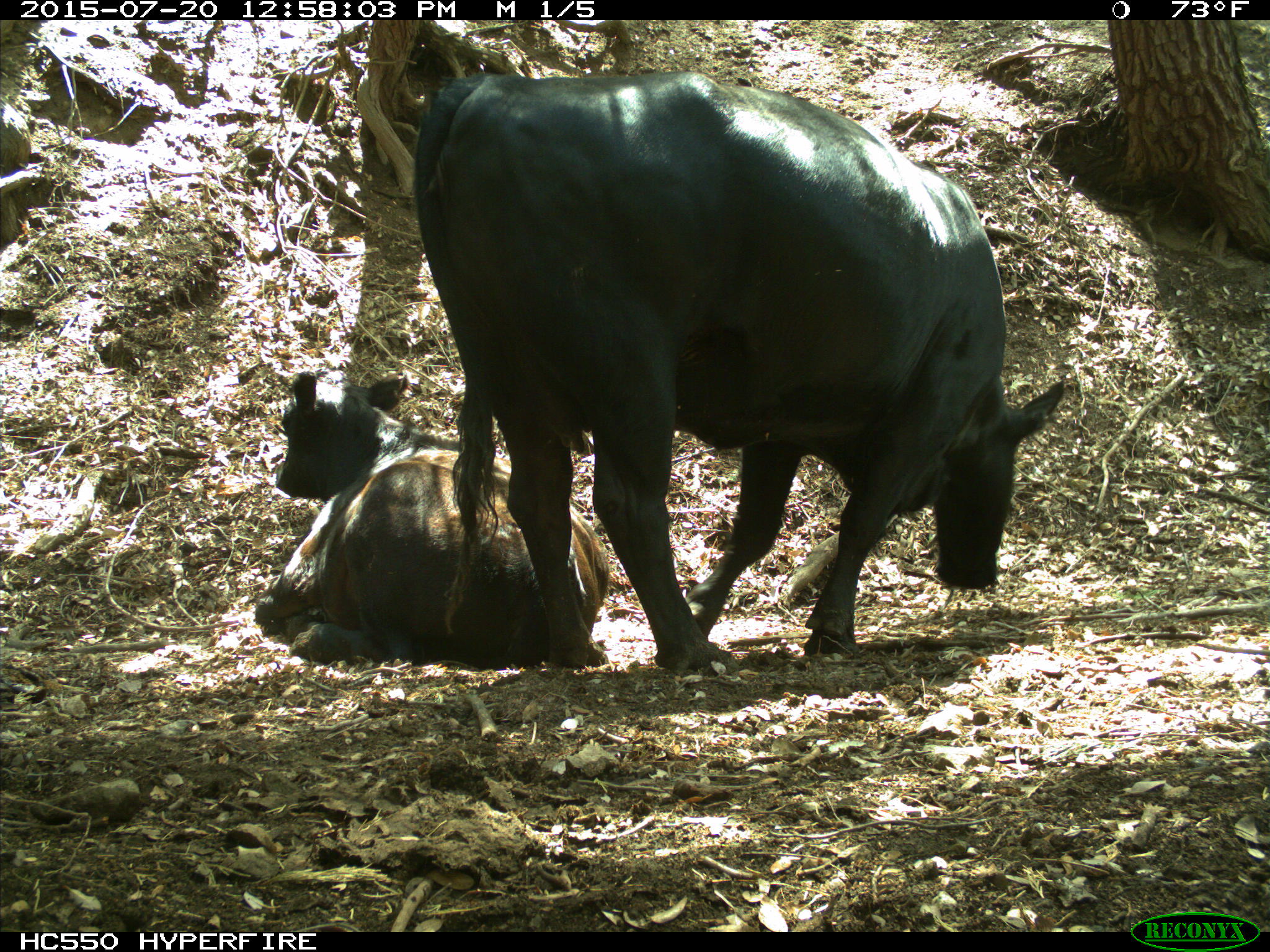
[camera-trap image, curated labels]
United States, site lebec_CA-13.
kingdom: Animalia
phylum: Chordata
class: Mammalia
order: Artiodactyla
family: Bovidae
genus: Bos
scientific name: Bos taurus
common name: domestic cow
Bos taurus (domestic cow).